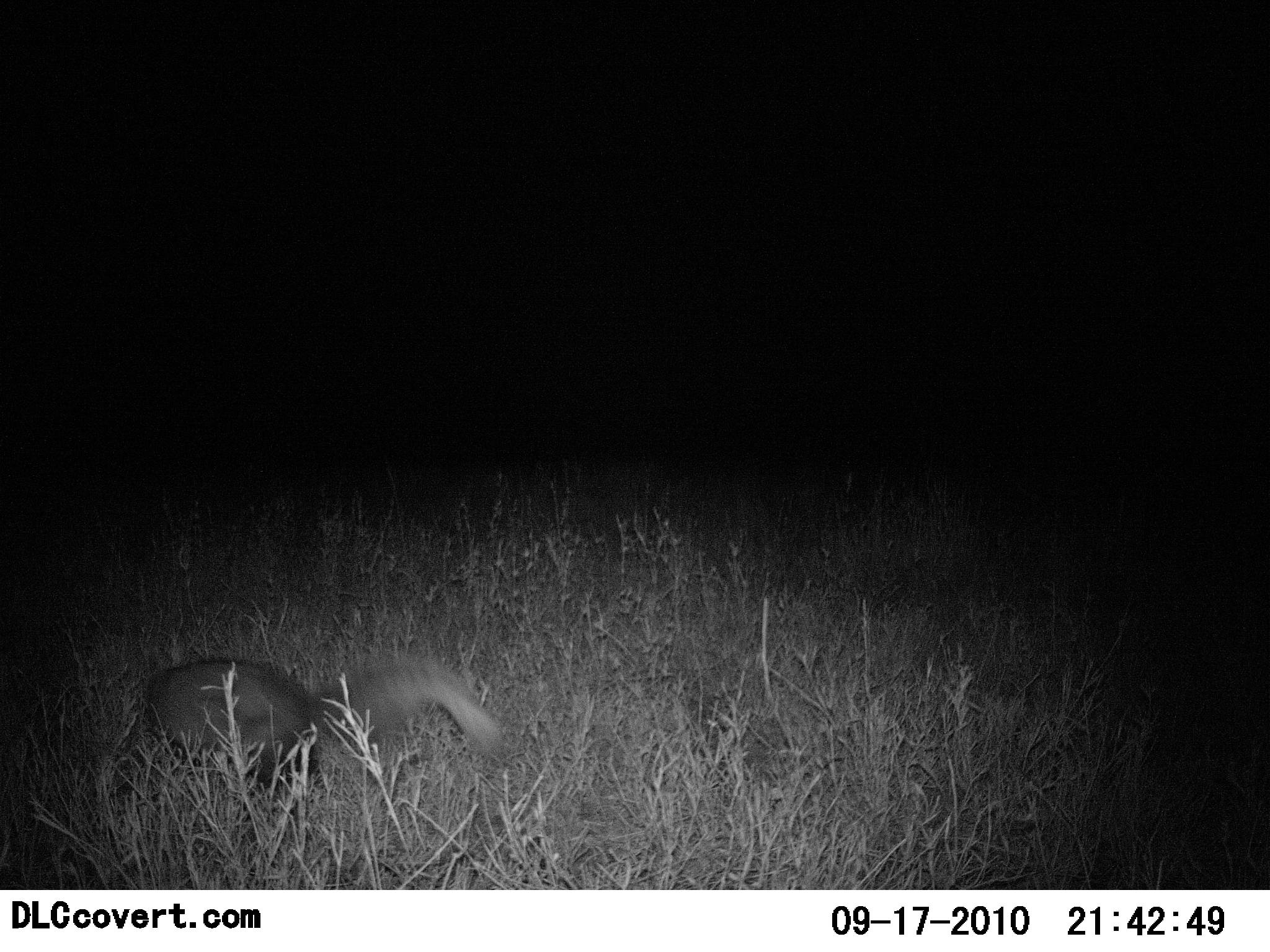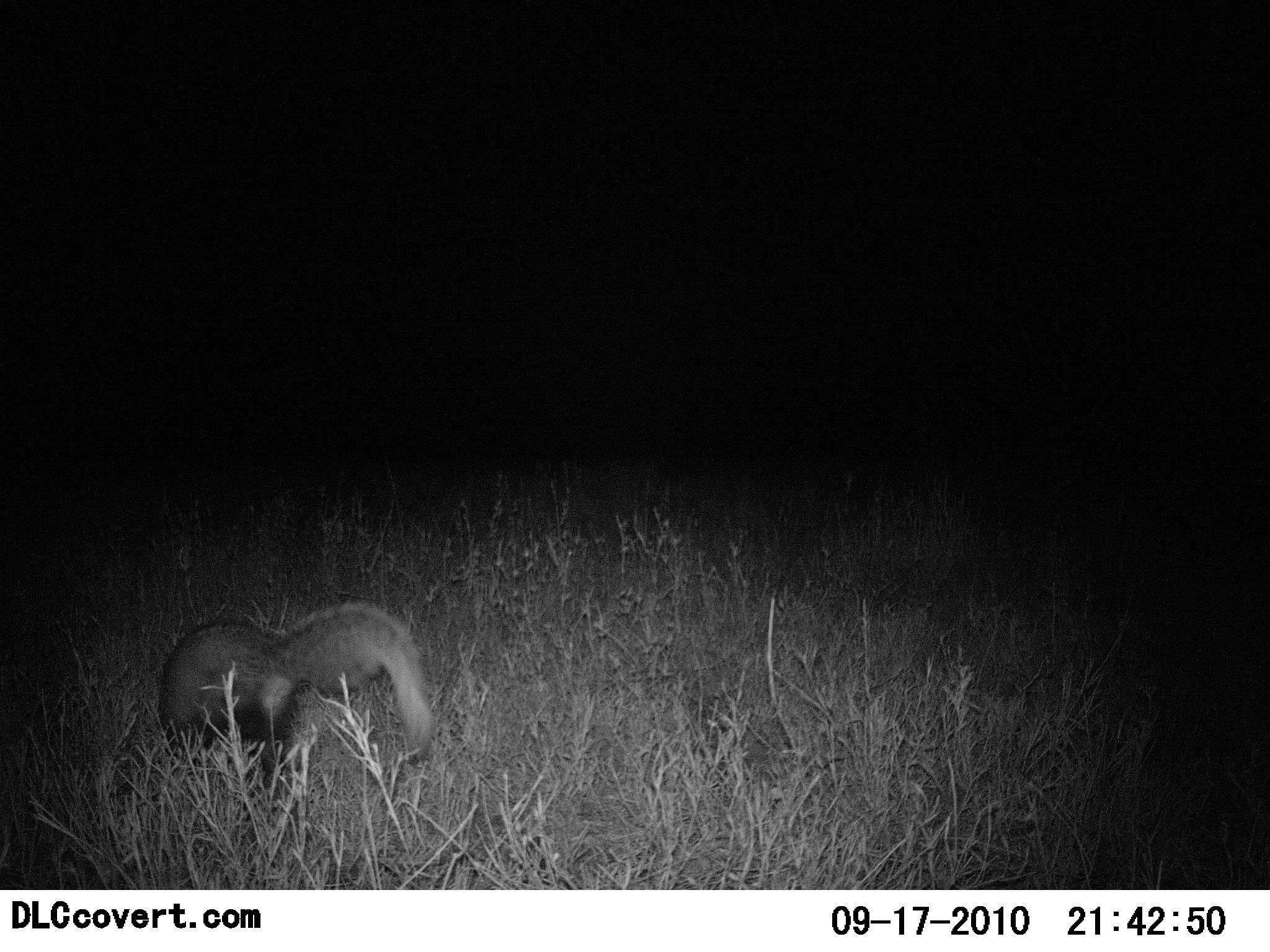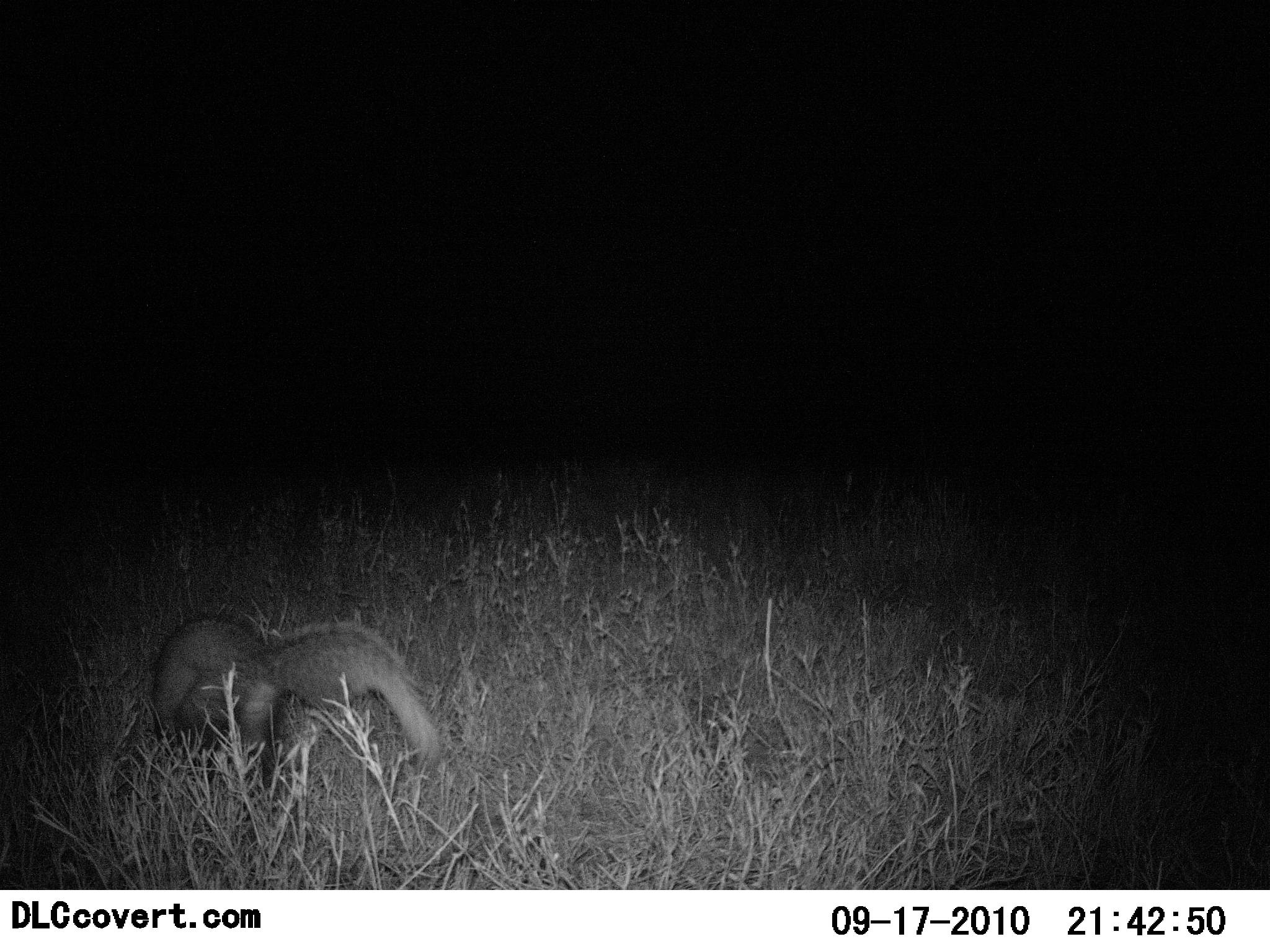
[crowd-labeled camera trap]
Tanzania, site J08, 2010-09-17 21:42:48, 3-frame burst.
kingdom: Animalia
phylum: Chordata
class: Mammalia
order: Carnivora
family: Canidae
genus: Otocyon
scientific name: Otocyon megalotis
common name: bat-eared fox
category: batearedfox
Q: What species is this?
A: Batearedfox (bat-eared fox) (Otocyon megalotis).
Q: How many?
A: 1.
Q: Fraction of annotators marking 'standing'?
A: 33%.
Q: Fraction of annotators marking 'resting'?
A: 0%.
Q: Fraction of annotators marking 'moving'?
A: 67%.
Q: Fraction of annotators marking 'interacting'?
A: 0%.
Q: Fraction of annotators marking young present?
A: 0%.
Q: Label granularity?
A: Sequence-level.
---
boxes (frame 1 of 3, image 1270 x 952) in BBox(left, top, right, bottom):
animal: BBox(143, 653, 508, 835)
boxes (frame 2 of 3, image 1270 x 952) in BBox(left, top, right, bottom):
animal: BBox(161, 598, 437, 818)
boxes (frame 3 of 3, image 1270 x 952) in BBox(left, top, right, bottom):
animal: BBox(150, 613, 441, 821)